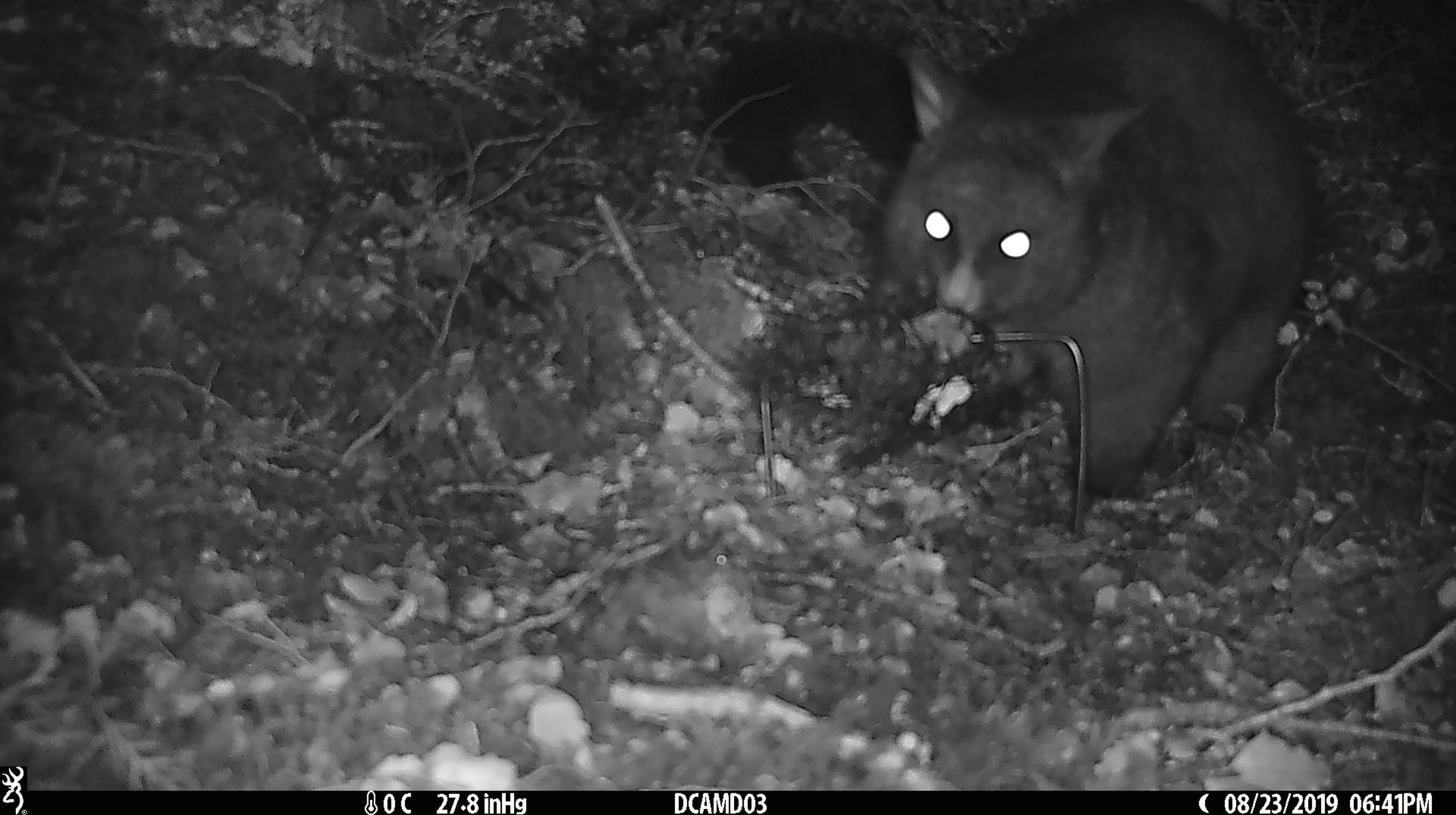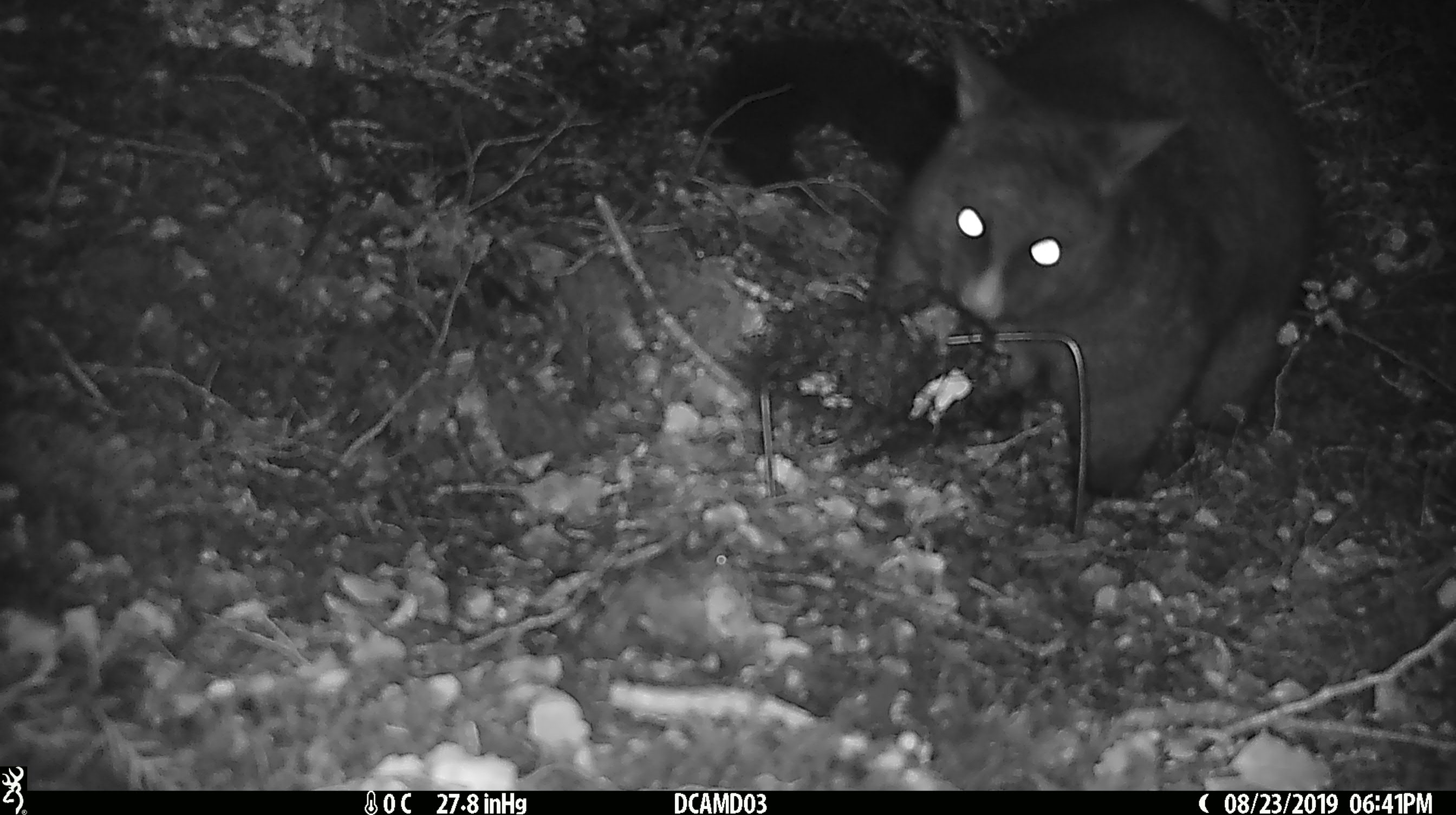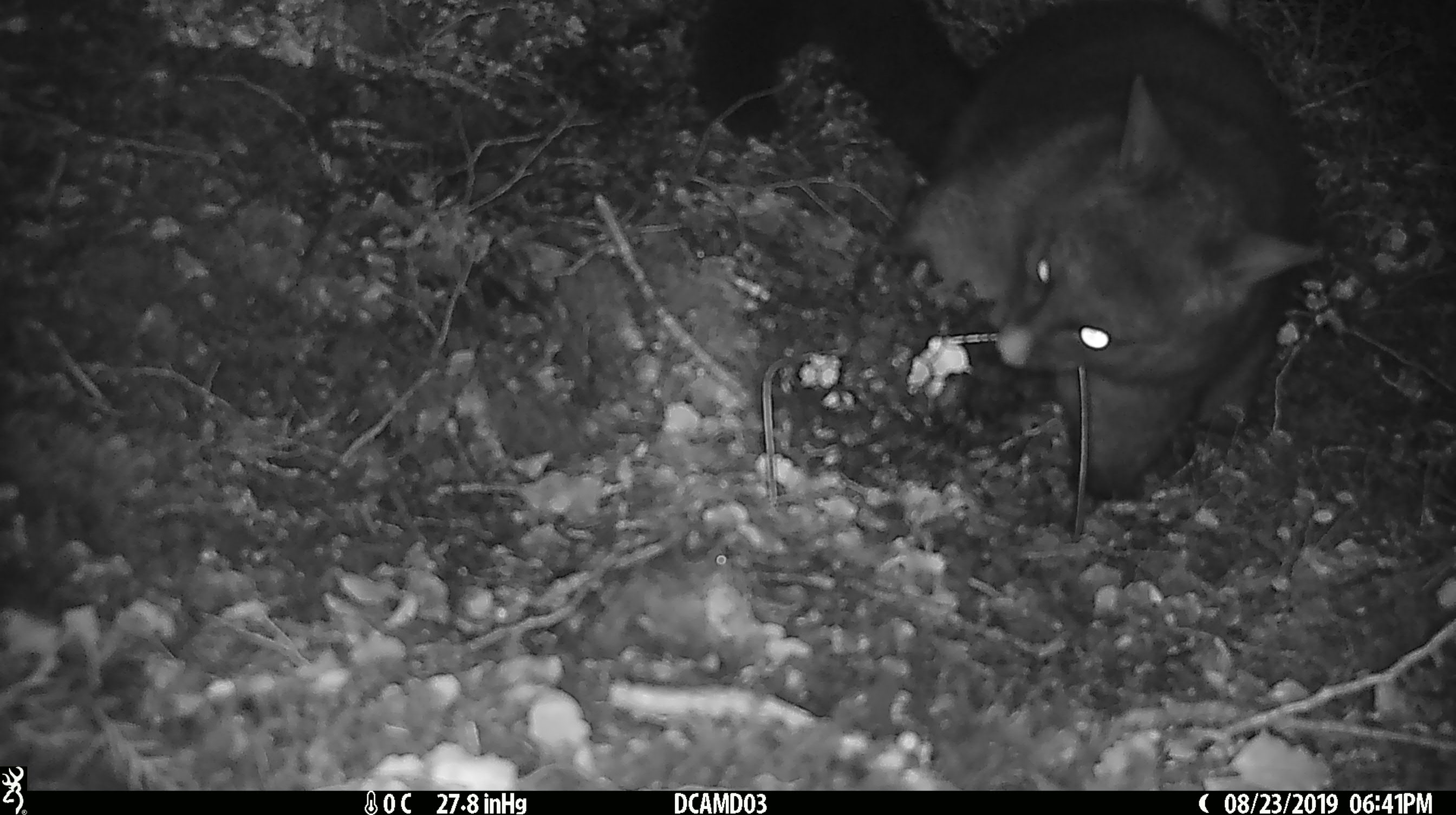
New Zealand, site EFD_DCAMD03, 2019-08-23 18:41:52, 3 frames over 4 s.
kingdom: Animalia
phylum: Chordata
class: Mammalia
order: Diprotodontia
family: Phalangeridae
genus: Trichosurus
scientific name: Trichosurus vulpecula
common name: common brushtail possum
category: possum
Possum (common brushtail possum) (Trichosurus vulpecula).